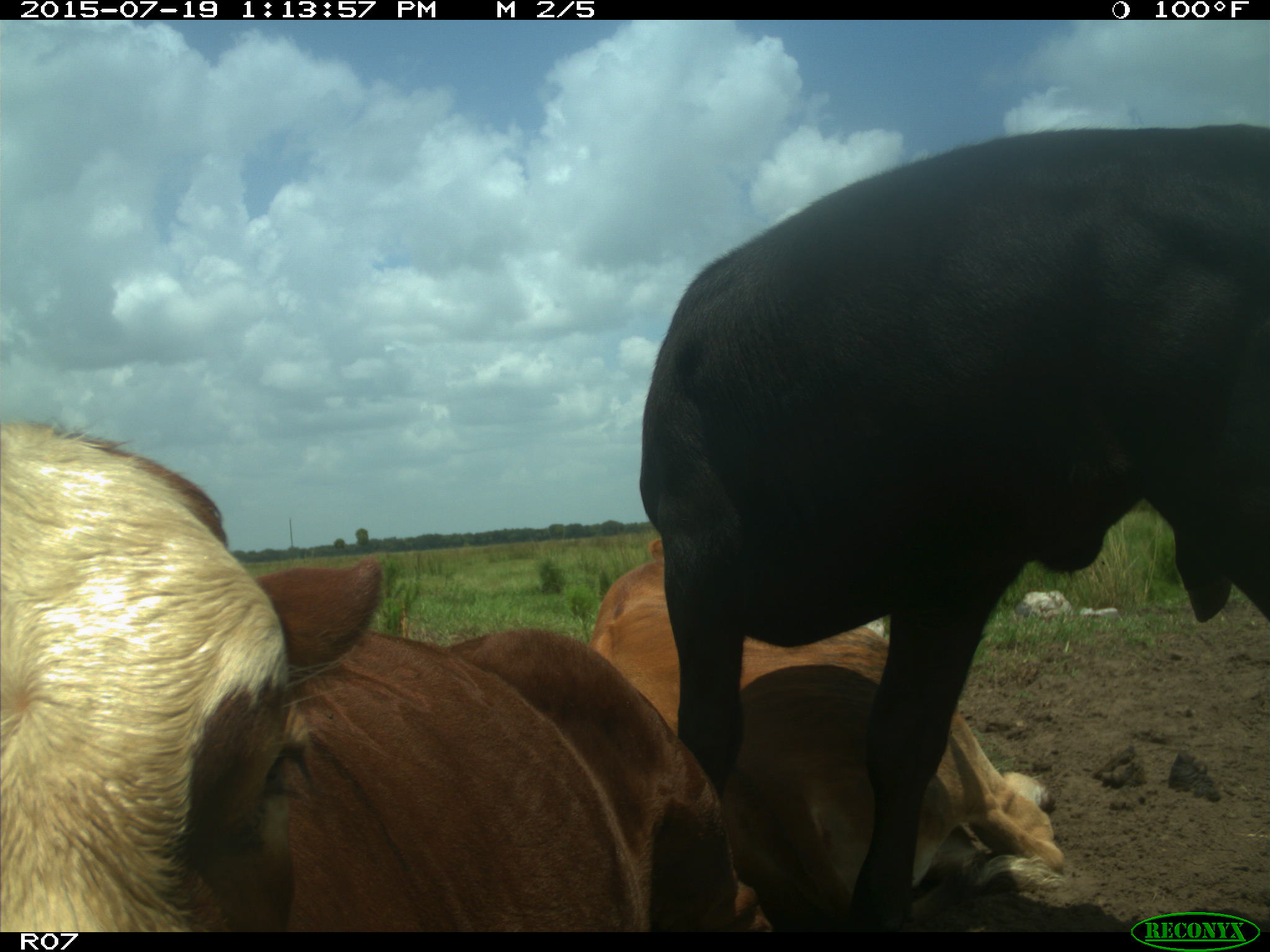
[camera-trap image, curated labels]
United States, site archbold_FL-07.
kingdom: Animalia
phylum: Chordata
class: Mammalia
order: Artiodactyla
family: Bovidae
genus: Bos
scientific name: Bos taurus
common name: domestic cow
Bos taurus (domestic cow).